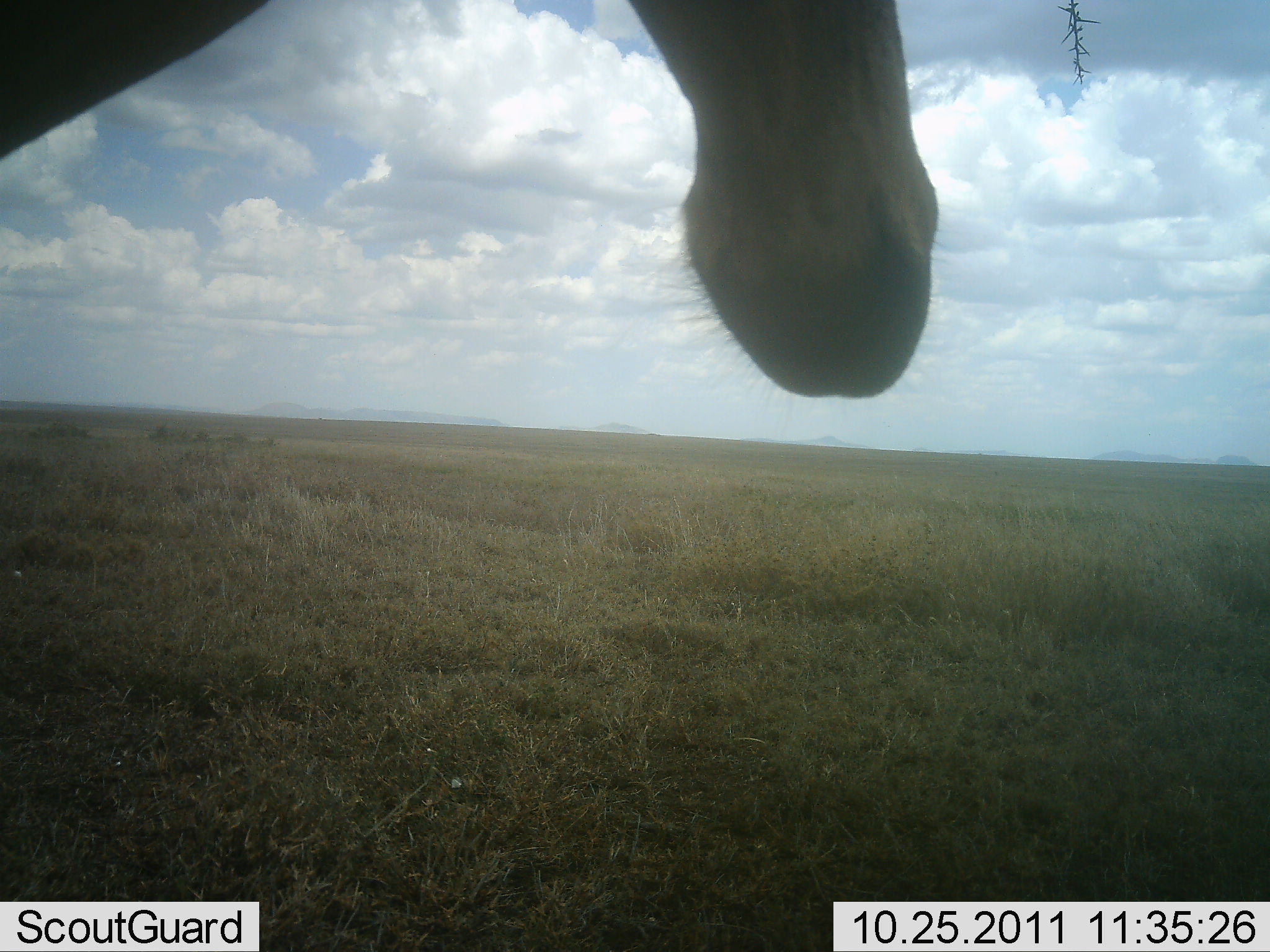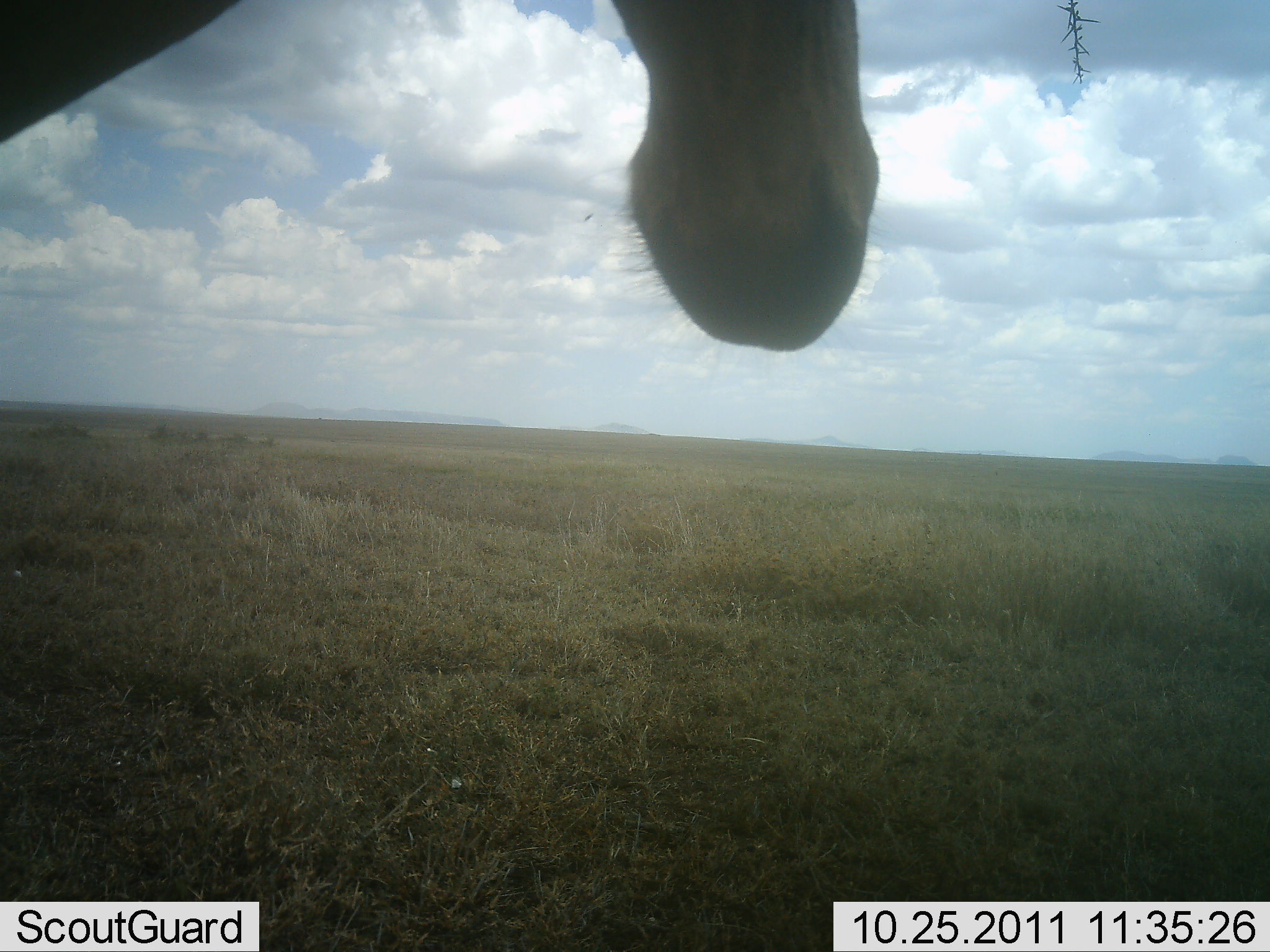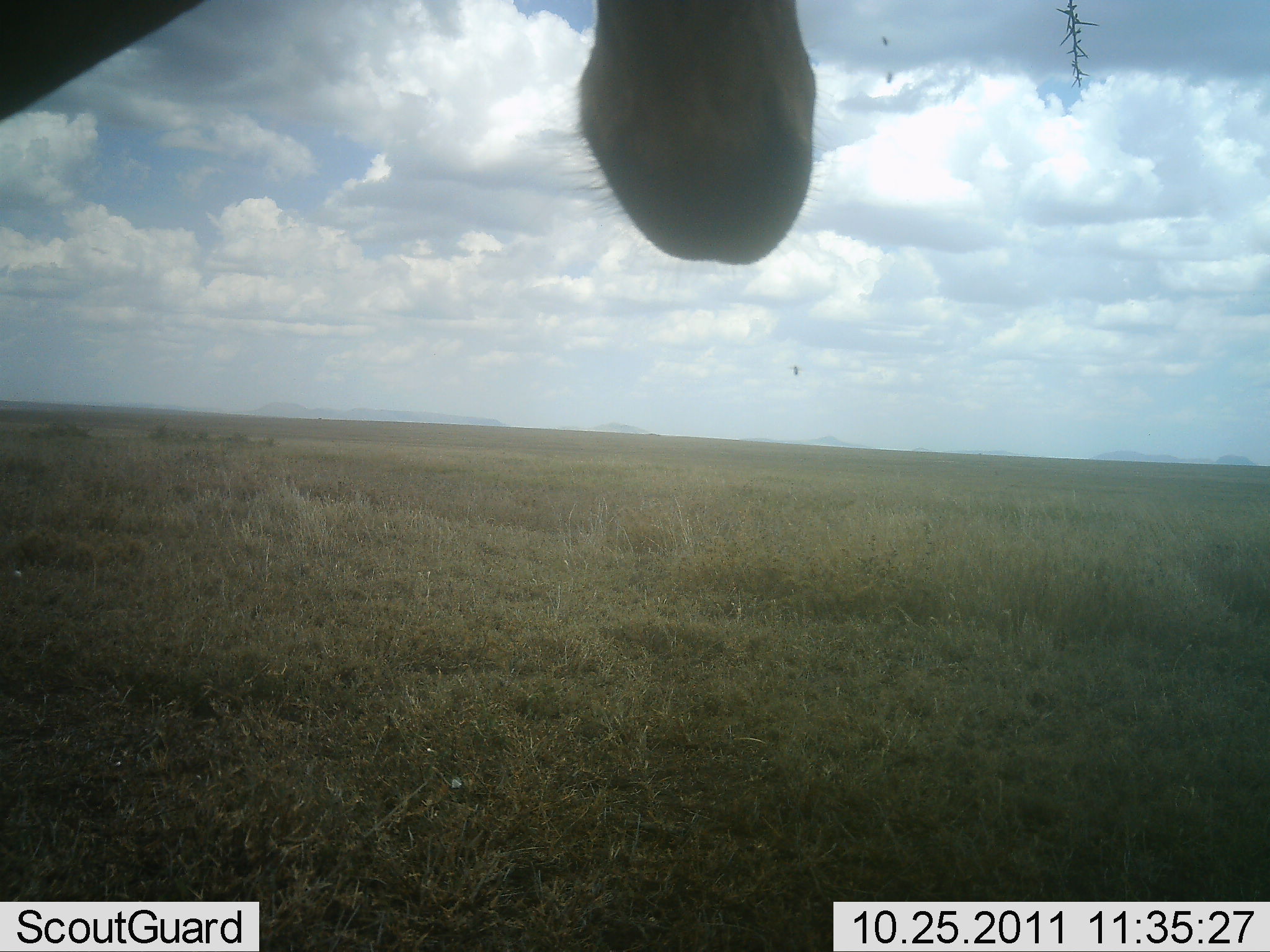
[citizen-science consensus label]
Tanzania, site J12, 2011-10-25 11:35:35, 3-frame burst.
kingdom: Animalia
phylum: Chordata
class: Mammalia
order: Artiodactyla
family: Giraffidae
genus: Giraffa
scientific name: Giraffa camelopardalis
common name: giraffe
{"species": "giraffe (Giraffa camelopardalis)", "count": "1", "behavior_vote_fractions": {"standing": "100%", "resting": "0%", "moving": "0%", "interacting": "0%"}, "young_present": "0%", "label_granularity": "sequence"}